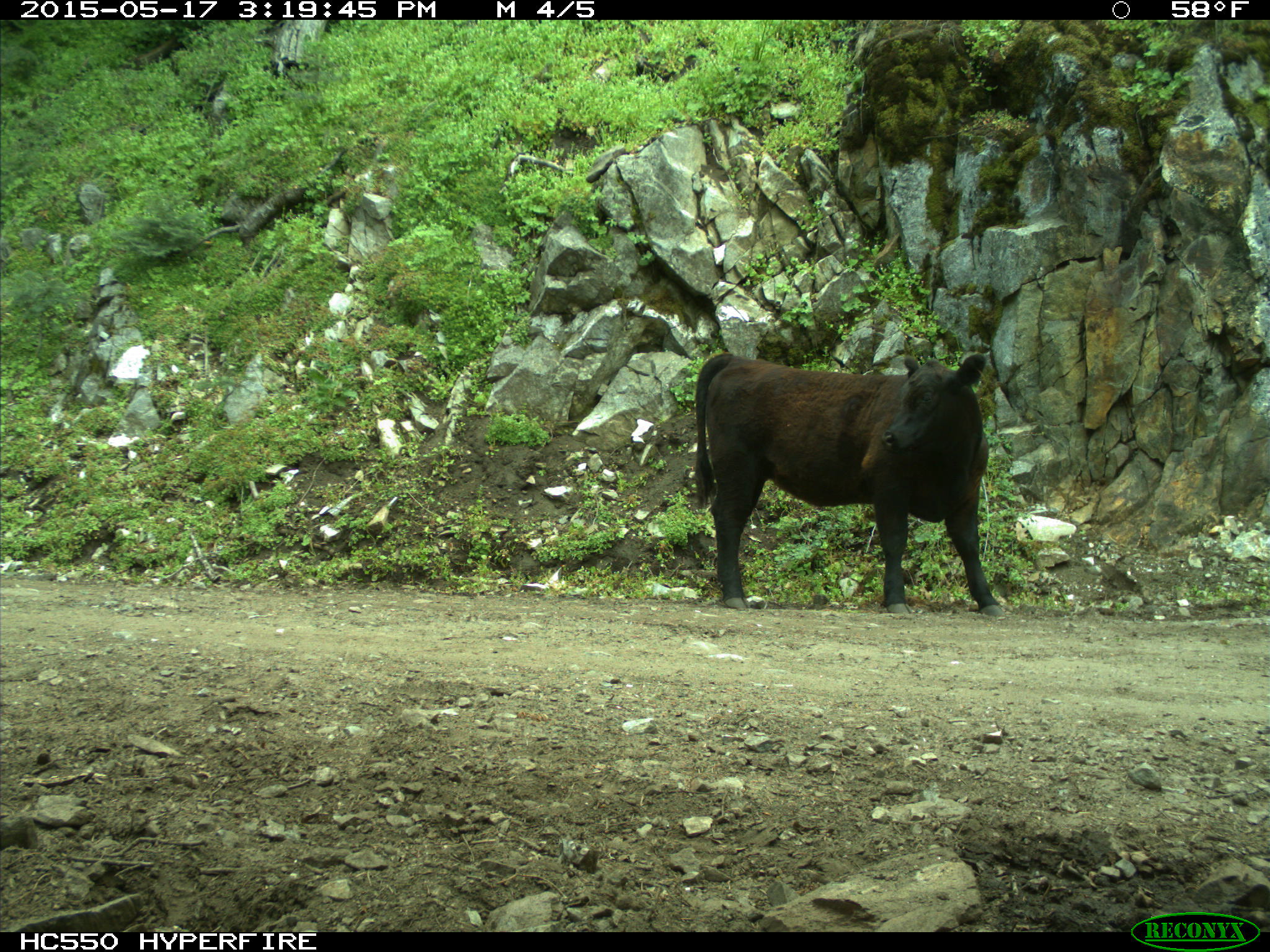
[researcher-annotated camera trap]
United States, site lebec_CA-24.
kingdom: Animalia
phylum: Chordata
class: Mammalia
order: Artiodactyla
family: Bovidae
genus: Bos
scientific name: Bos taurus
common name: domestic cow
Bos taurus (domestic cow).